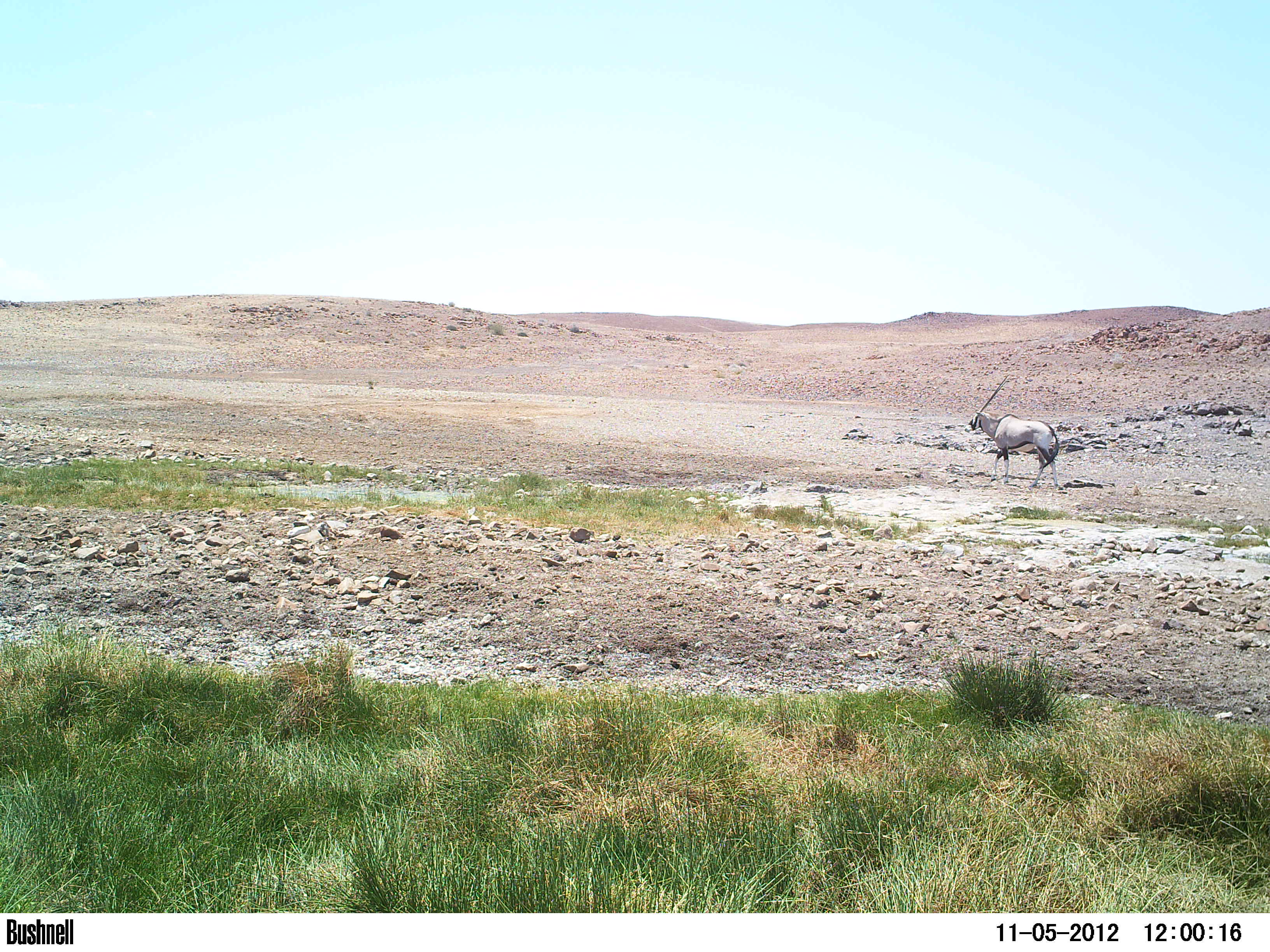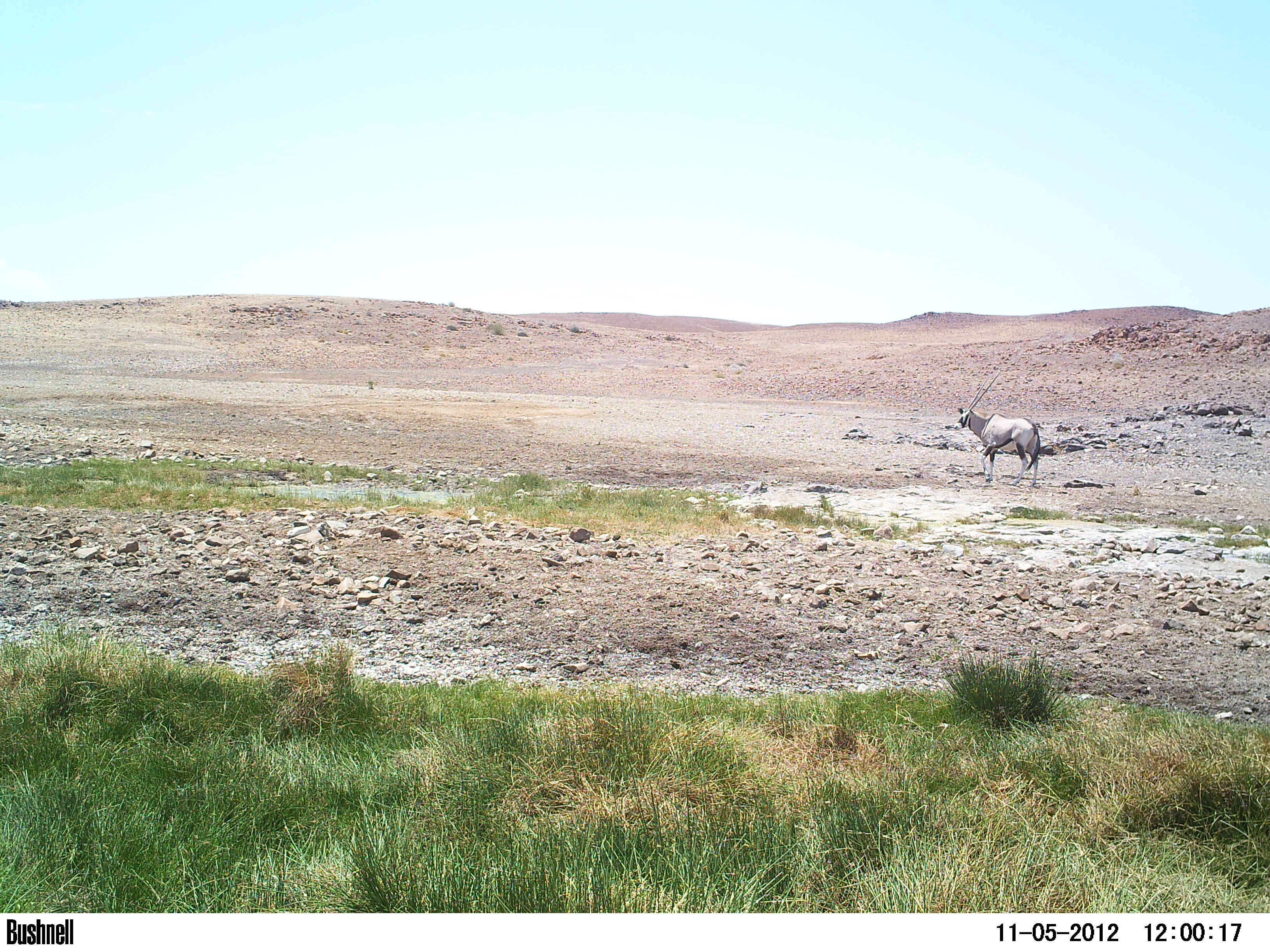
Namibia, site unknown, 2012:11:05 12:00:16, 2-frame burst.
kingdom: Animalia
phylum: Chordata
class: Mammalia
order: Artiodactyla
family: Bovidae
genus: Oryx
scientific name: Oryx gazella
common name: gemsbok